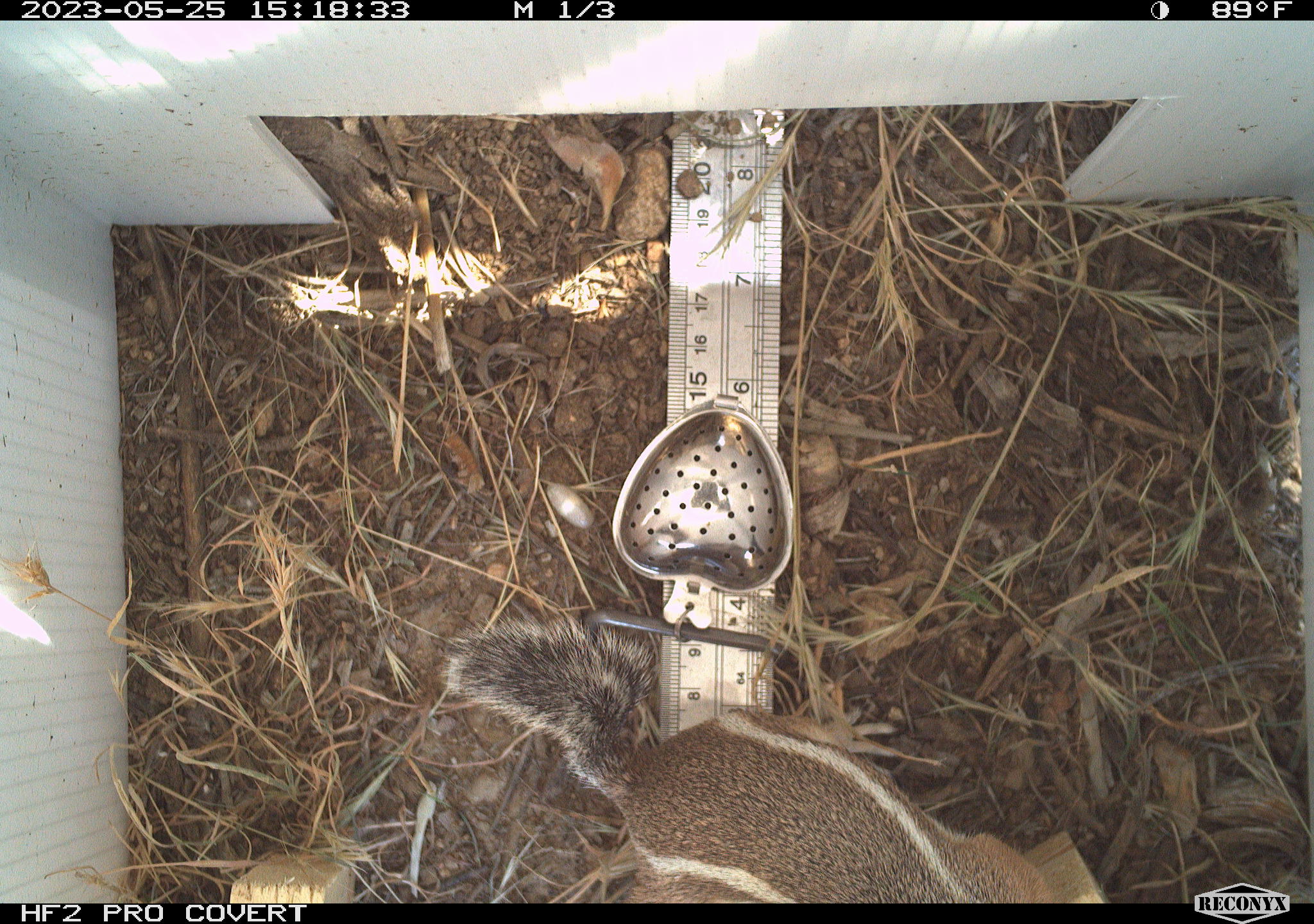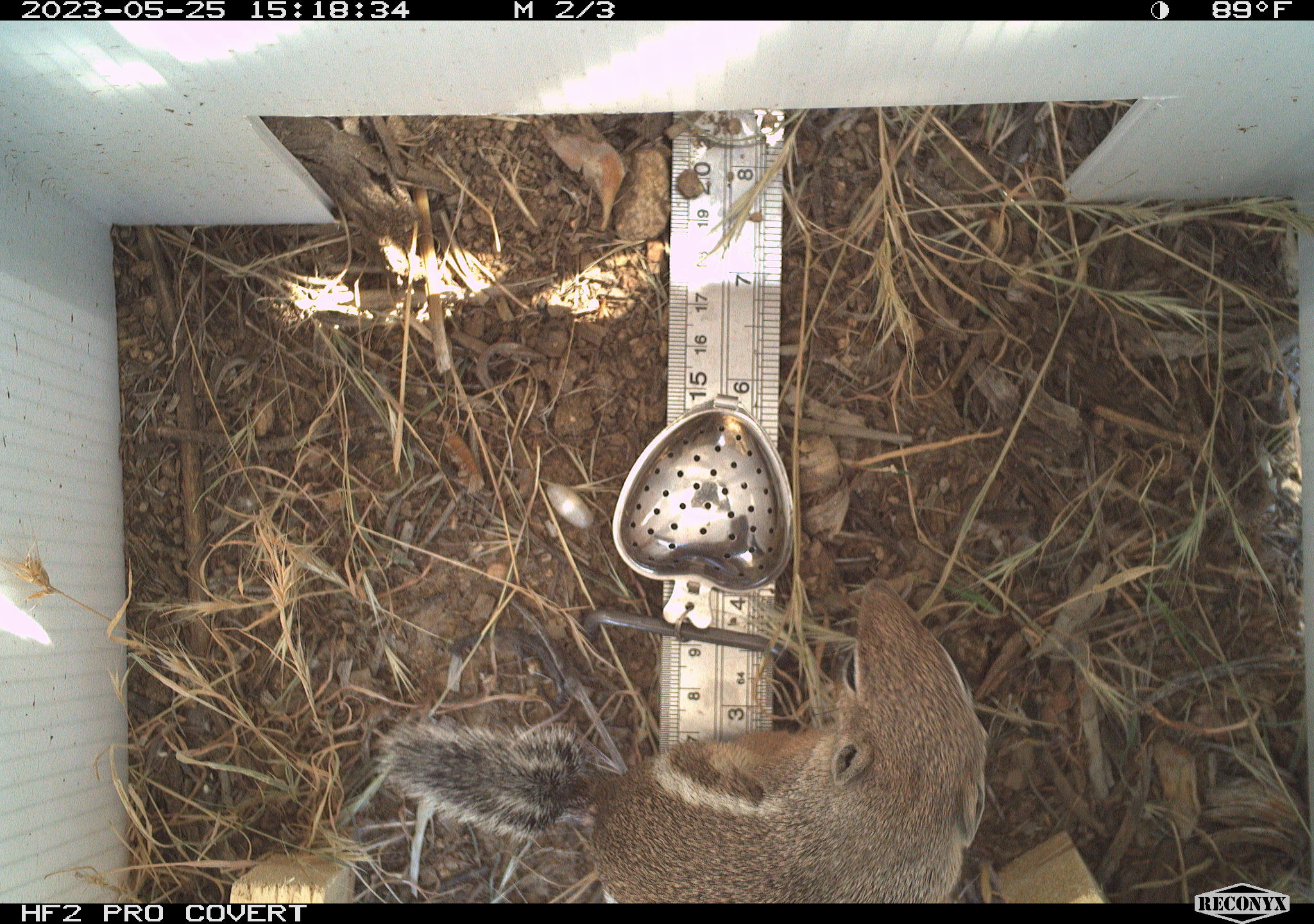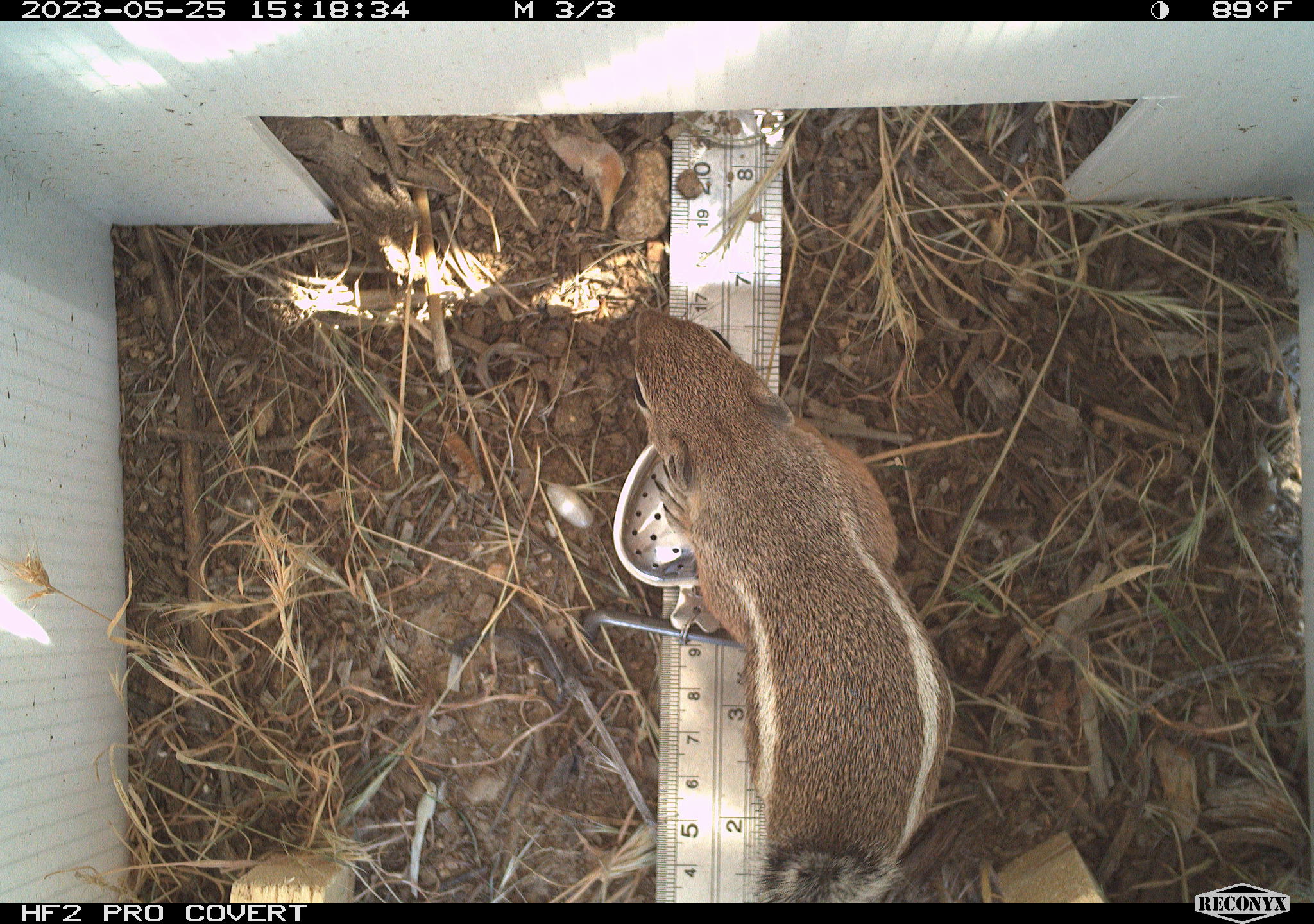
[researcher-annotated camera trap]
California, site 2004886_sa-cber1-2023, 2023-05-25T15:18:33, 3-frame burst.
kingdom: Animalia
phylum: Chordata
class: Mammalia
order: Rodentia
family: Sciuridae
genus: Ammospermophilus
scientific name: Ammospermophilus leucurus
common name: white-tailed antelope squirrel